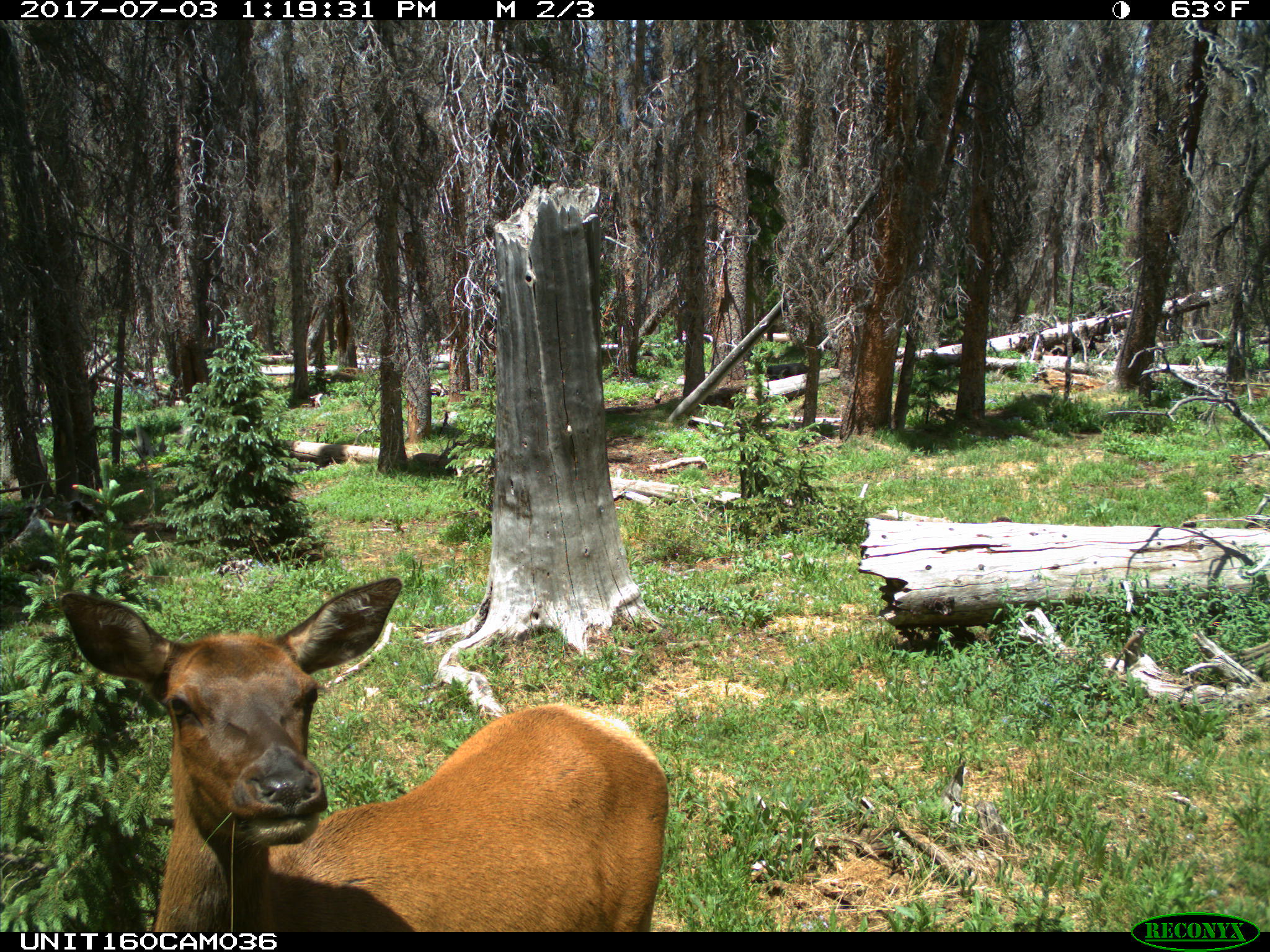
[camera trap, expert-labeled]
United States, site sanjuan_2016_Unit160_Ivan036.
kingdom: Animalia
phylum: Chordata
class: Mammalia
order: Artiodactyla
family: Cervidae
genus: Cervus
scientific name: Cervus elaphus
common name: red deer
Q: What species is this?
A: Cervus elaphus (red deer).